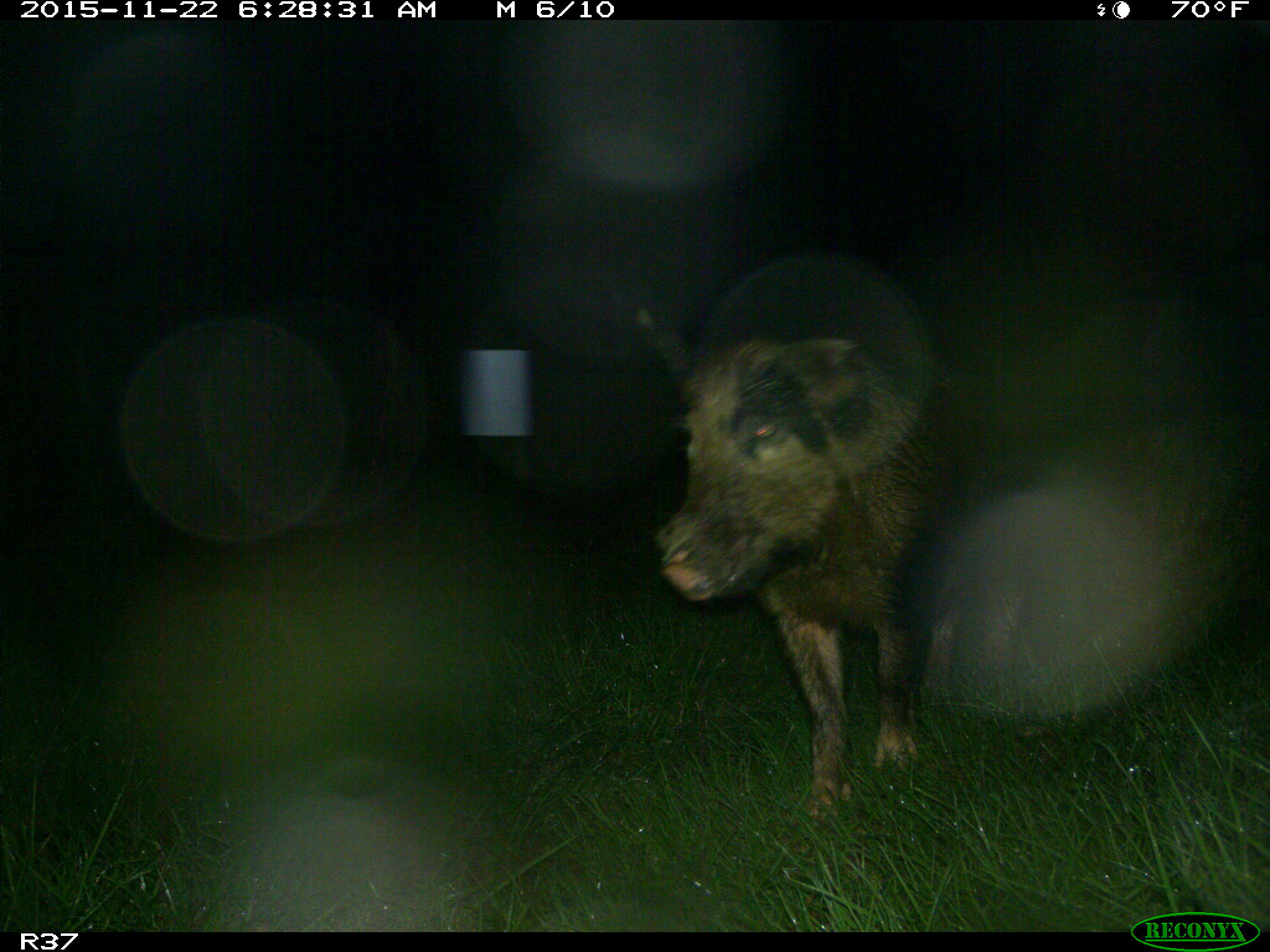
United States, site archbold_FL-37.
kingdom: Animalia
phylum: Chordata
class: Mammalia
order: Artiodactyla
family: Suidae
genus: Sus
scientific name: Sus scrofa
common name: wild boar